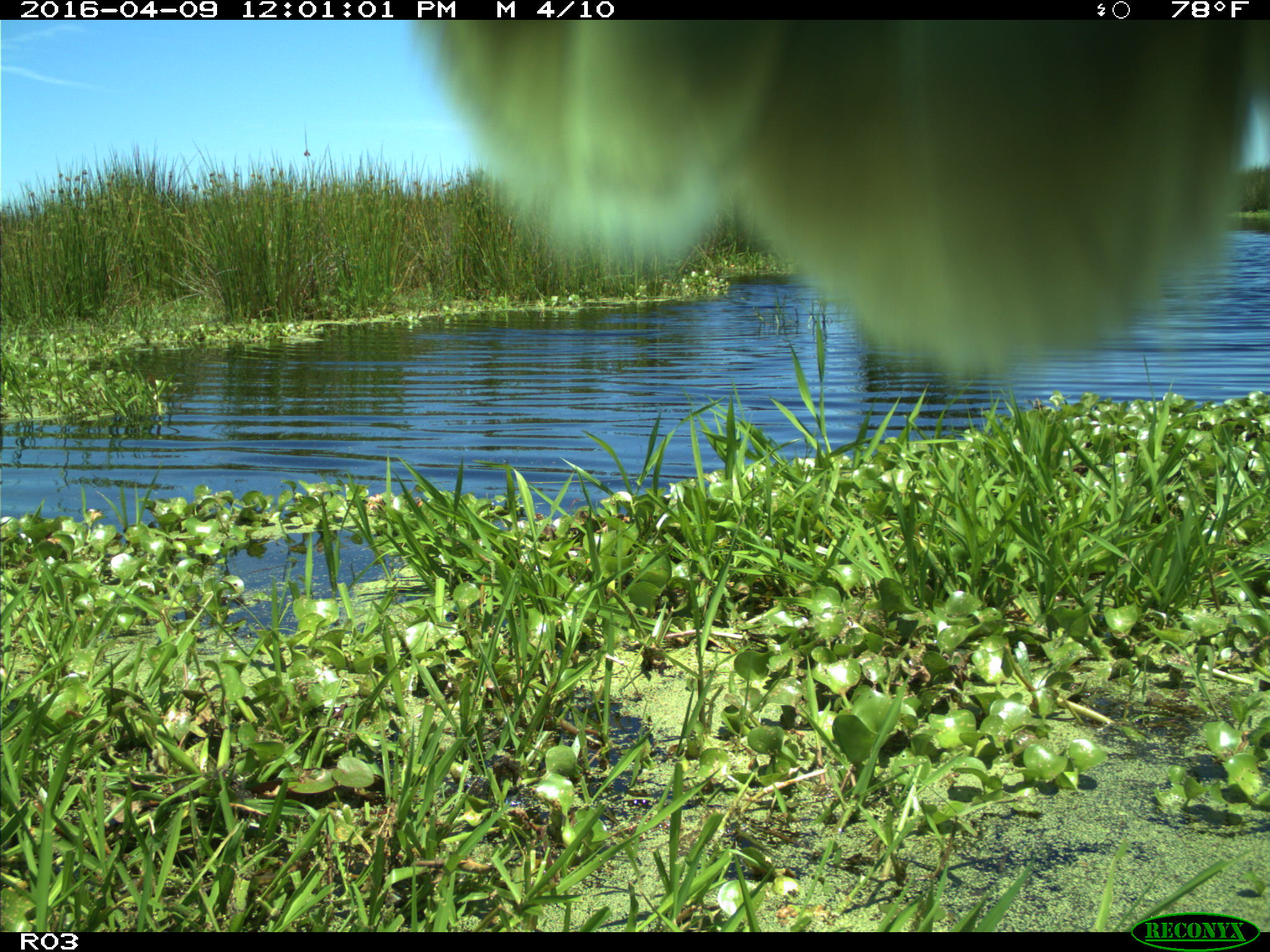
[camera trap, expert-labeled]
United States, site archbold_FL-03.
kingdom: Animalia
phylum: Chordata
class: Mammalia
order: Artiodactyla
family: Bovidae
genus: Bos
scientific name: Bos taurus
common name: domestic cow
Bos taurus (domestic cow).